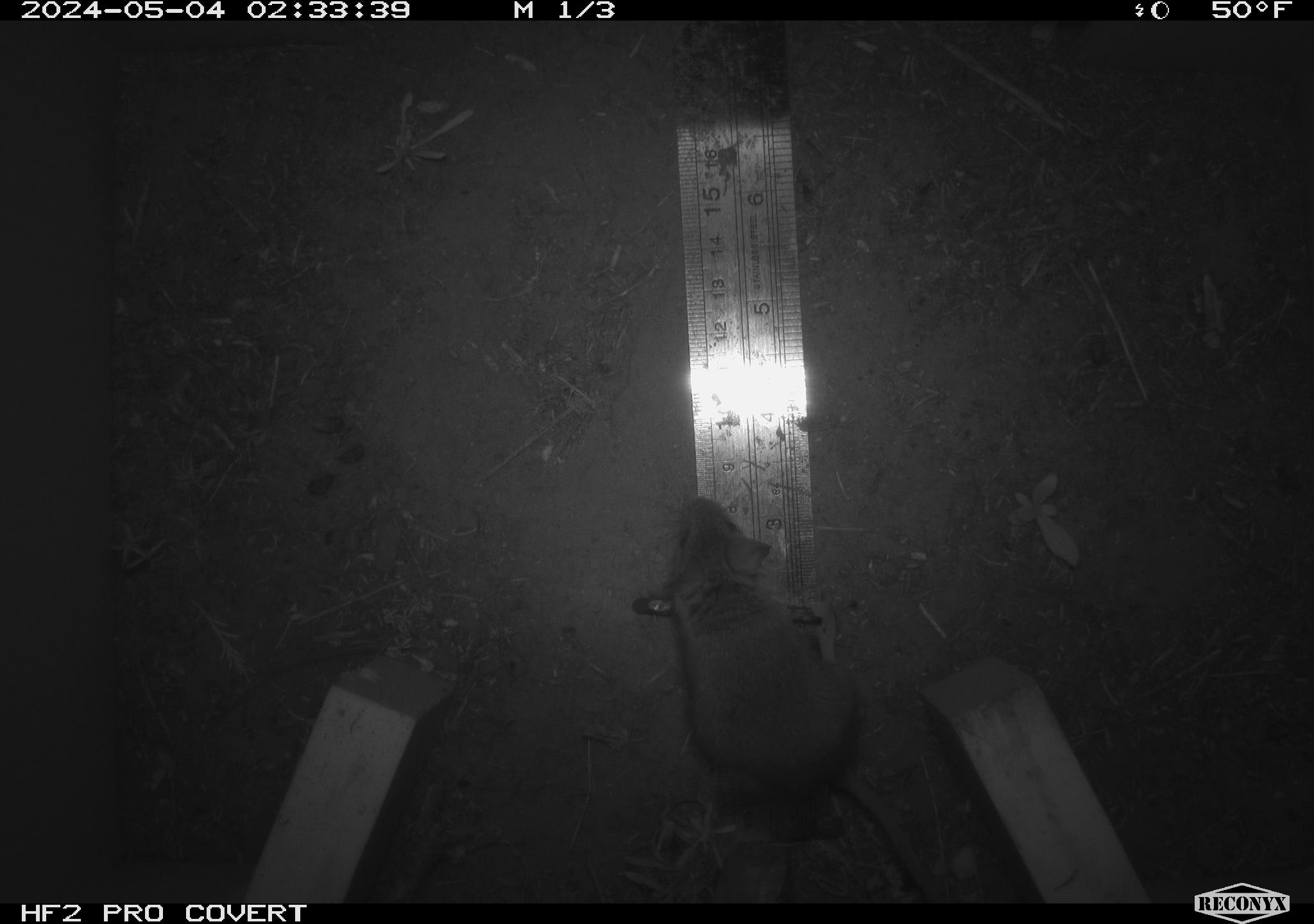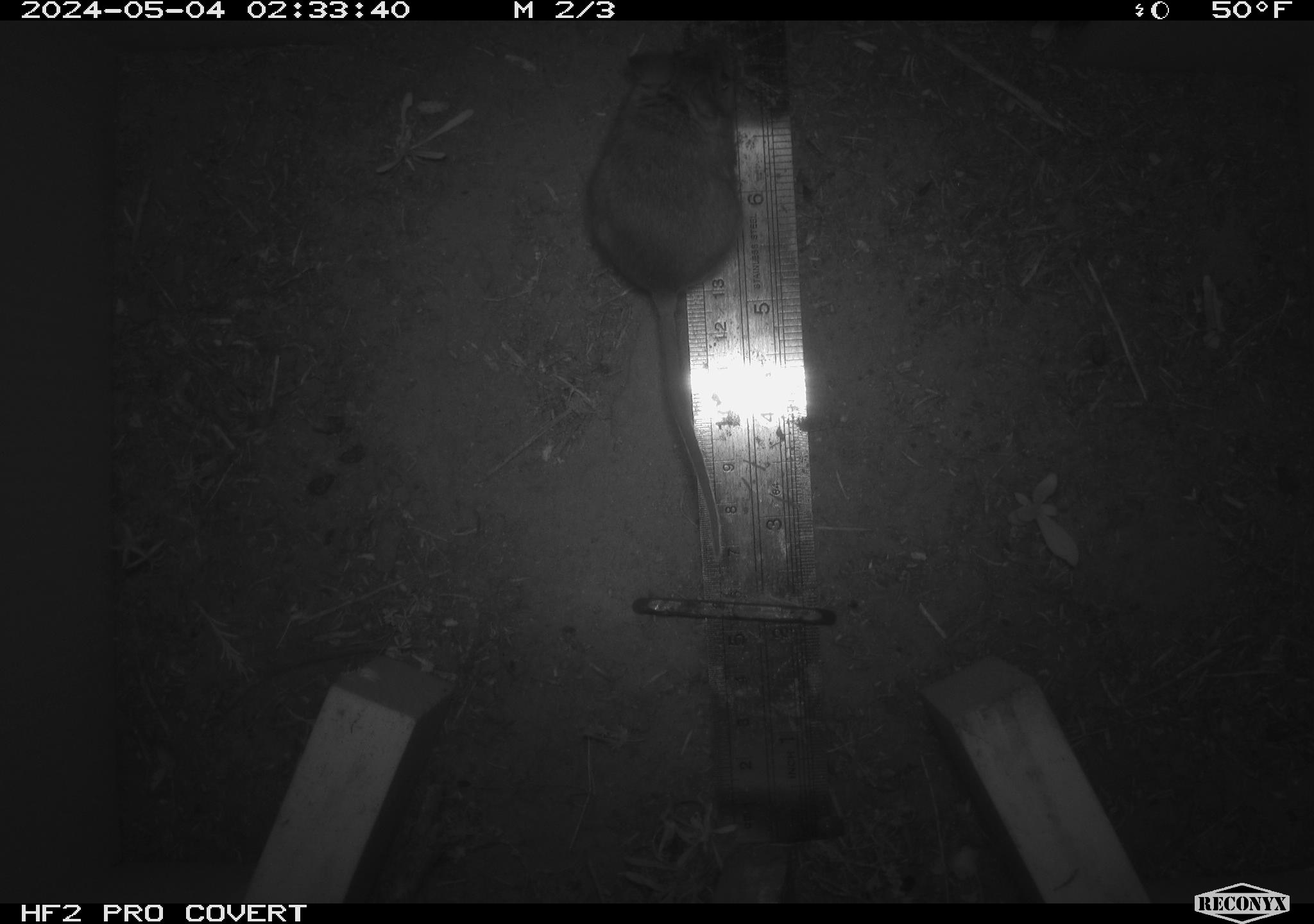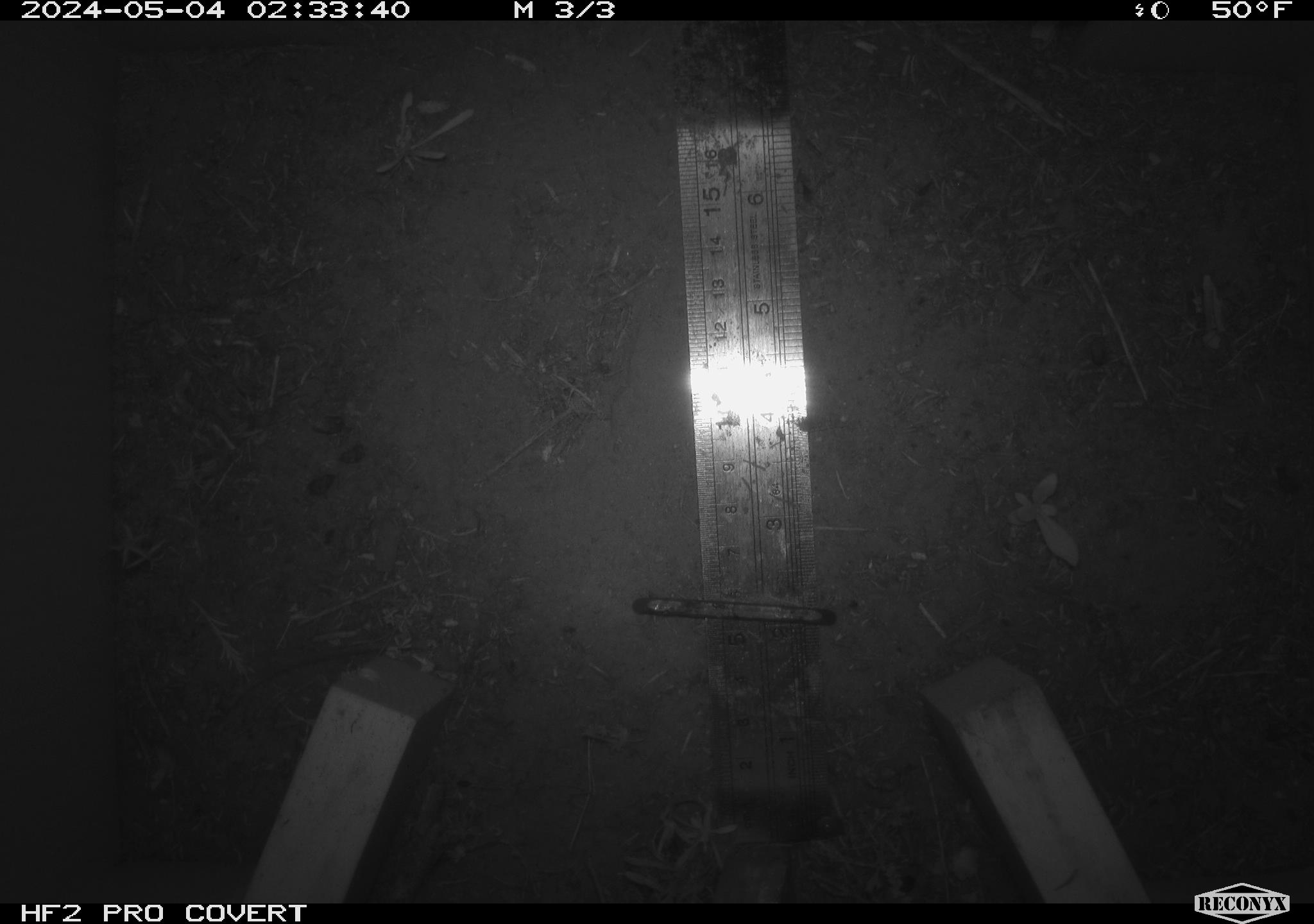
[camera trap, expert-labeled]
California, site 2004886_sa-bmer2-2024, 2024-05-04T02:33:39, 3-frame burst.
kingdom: Animalia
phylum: Chordata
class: Mammalia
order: Rodentia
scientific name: Rodentia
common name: mouse species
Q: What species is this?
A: Mouse species (Rodentia).